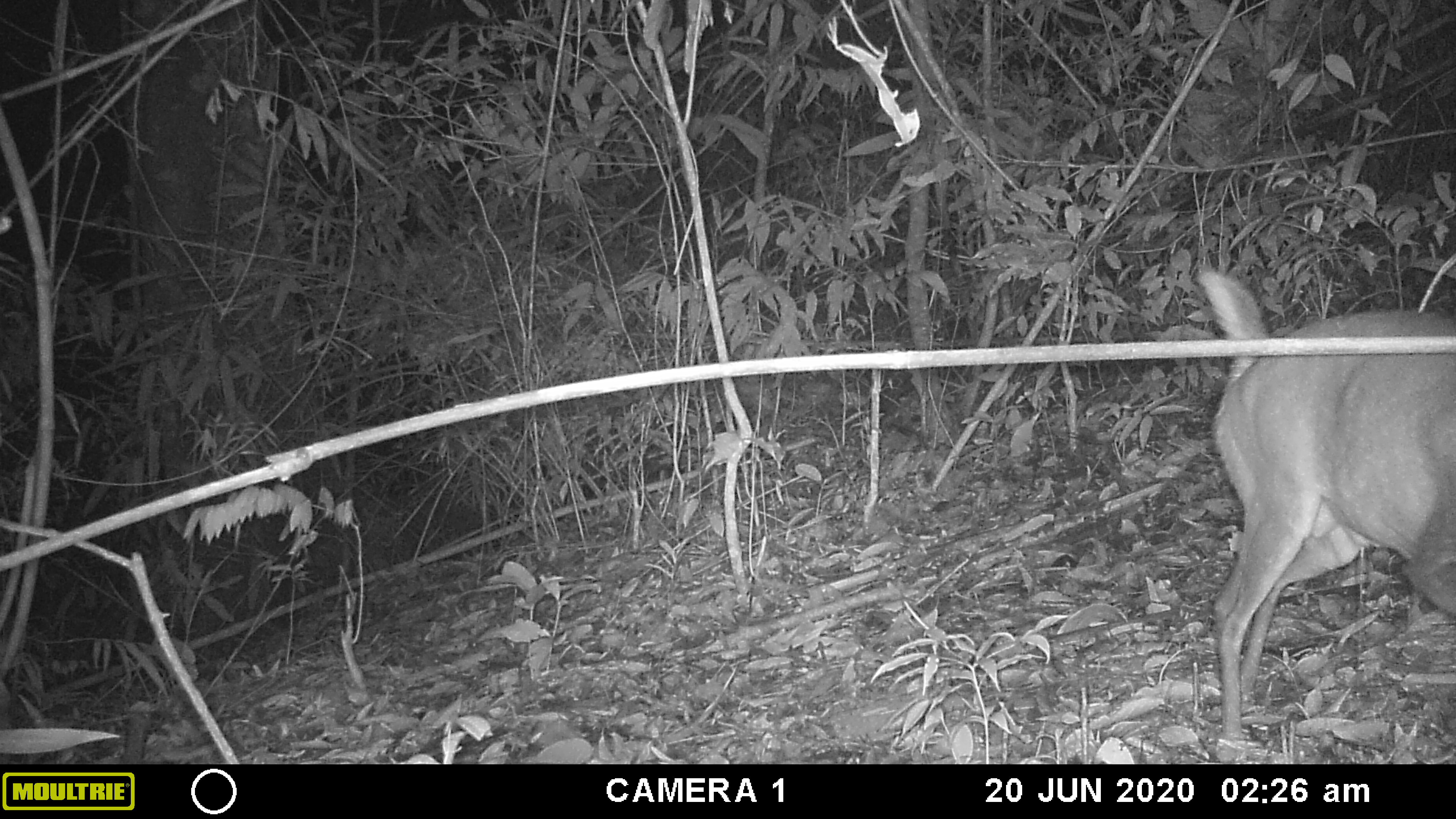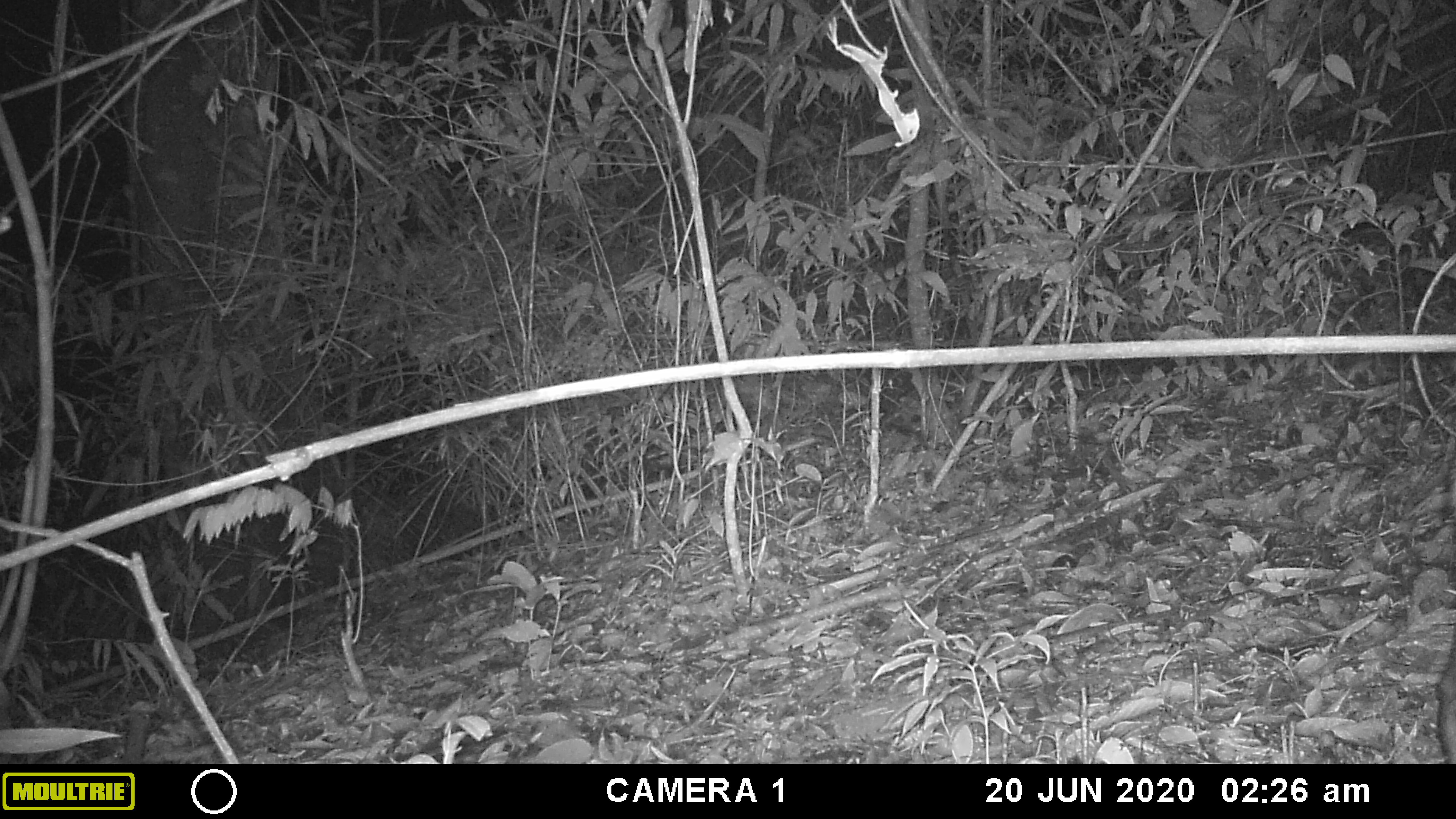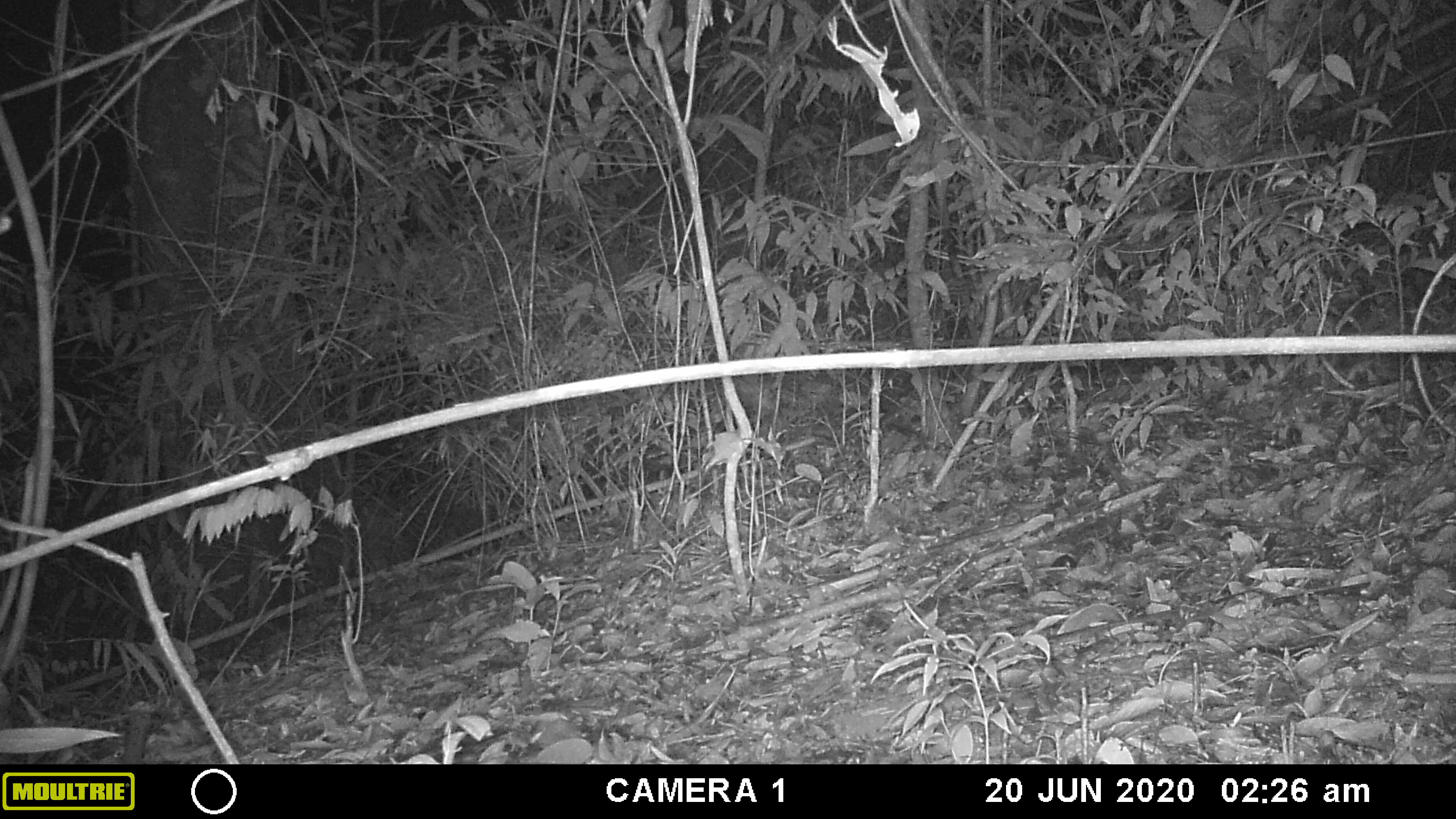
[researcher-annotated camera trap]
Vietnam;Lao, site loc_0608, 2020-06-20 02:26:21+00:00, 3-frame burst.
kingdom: Animalia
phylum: Chordata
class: Mammalia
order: Artiodactyla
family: Cervidae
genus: Muntiacus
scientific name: Muntiacus rooseveltorum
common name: roosevelt's muntjac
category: roosevelts muntjac group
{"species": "roosevelts muntjac group (roosevelt's muntjac) (Muntiacus rooseveltorum)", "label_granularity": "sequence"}